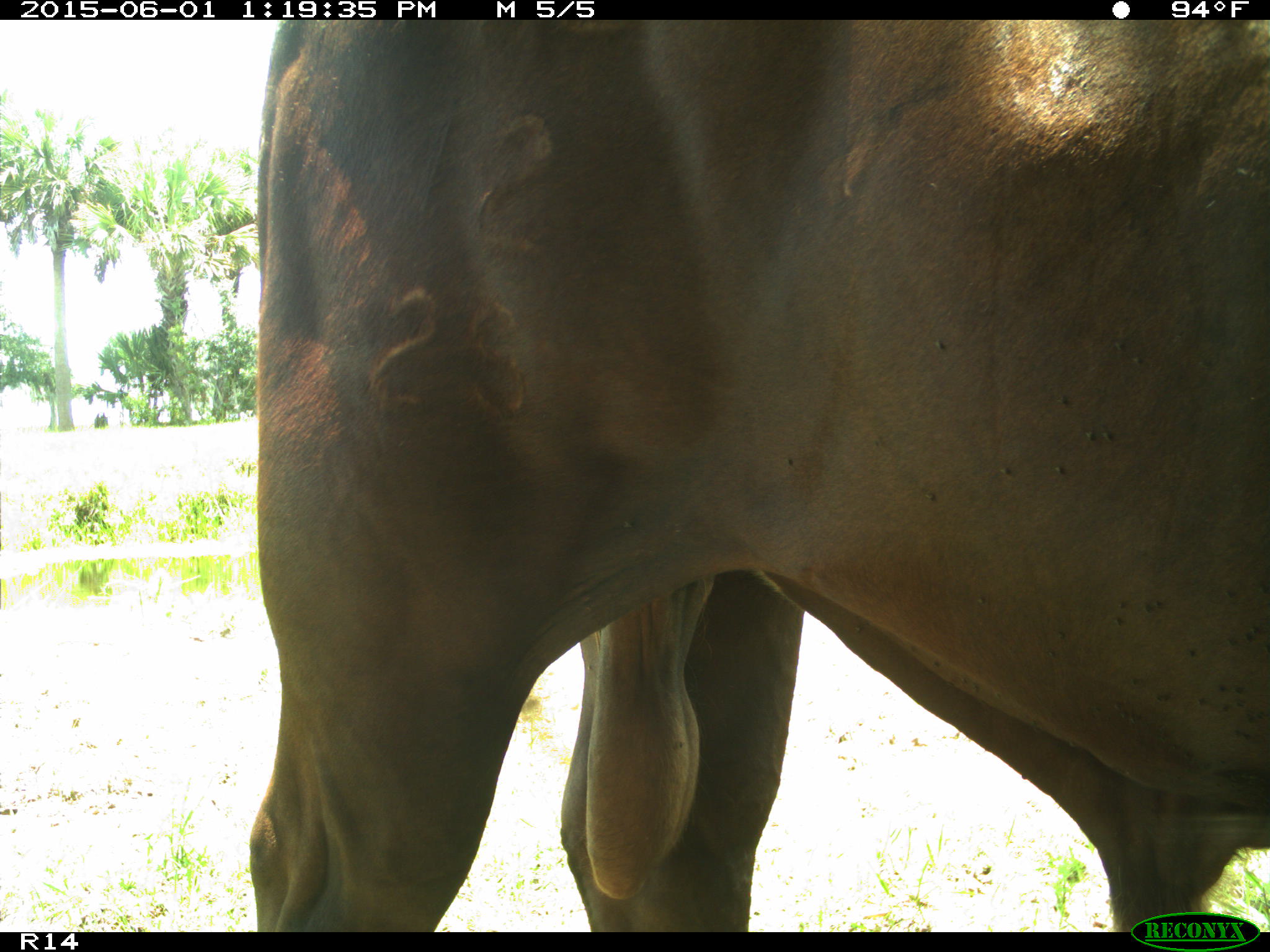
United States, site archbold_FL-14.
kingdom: Animalia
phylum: Chordata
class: Mammalia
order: Artiodactyla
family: Bovidae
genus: Bos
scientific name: Bos taurus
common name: domestic cow